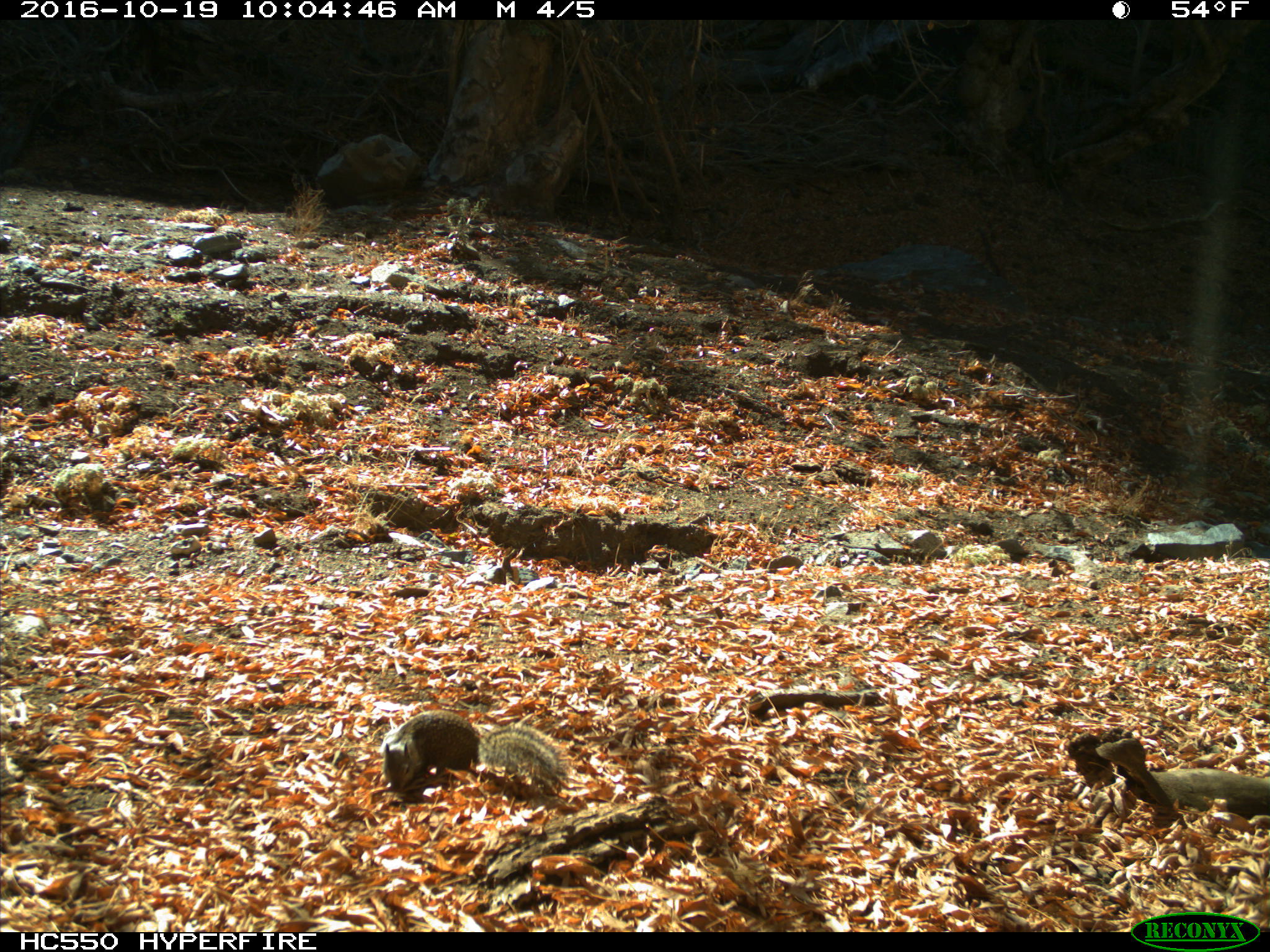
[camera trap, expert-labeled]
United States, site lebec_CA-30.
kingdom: Animalia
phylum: Chordata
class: Mammalia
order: Rodentia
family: Sciuridae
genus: Otospermophilus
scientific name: Otospermophilus beecheyi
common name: california ground squirrel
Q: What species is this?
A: Otospermophilus beecheyi (california ground squirrel).